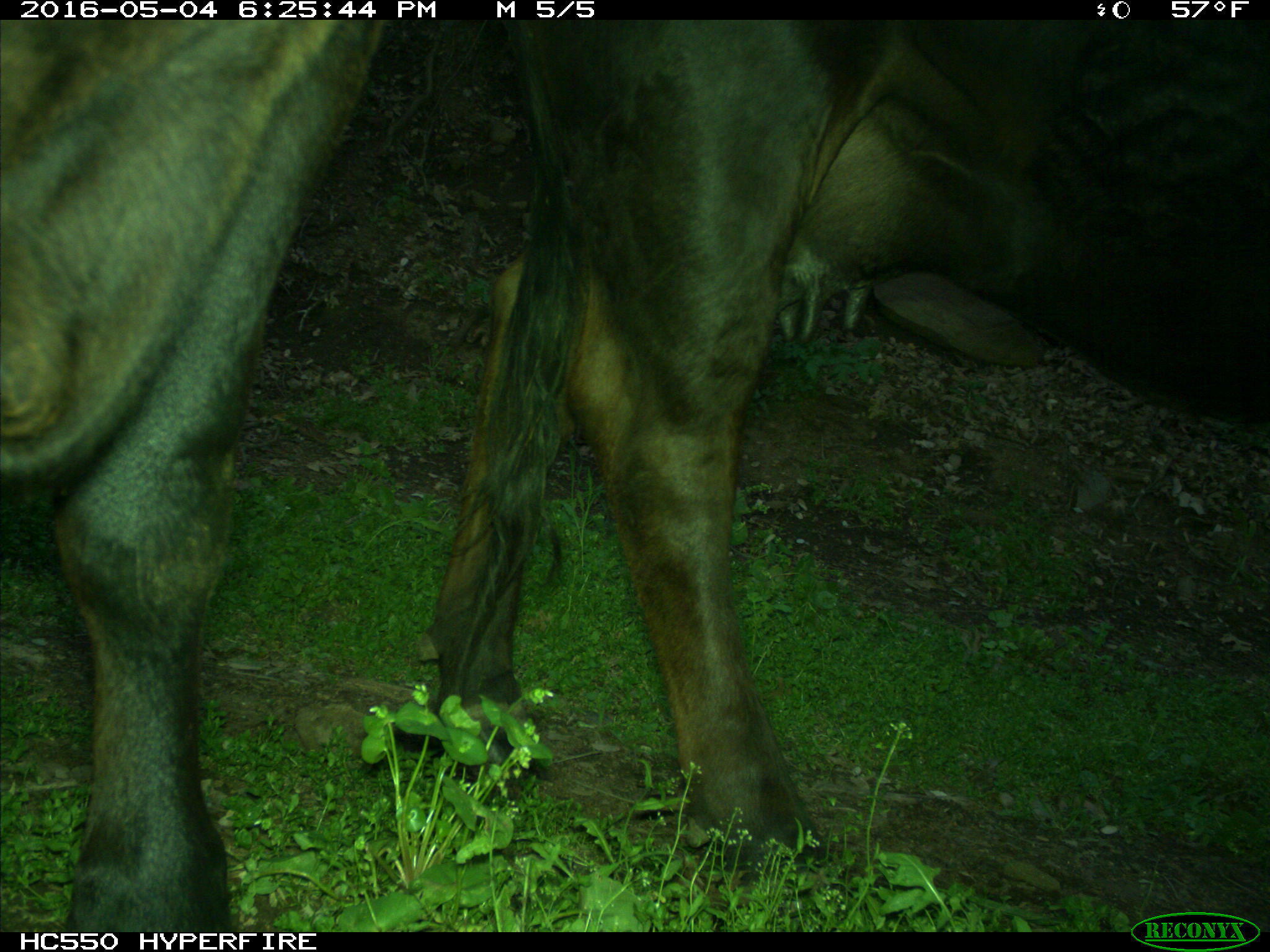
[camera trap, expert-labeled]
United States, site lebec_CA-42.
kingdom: Animalia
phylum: Chordata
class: Mammalia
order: Artiodactyla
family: Bovidae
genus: Bos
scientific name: Bos taurus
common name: domestic cow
Bos taurus (domestic cow).